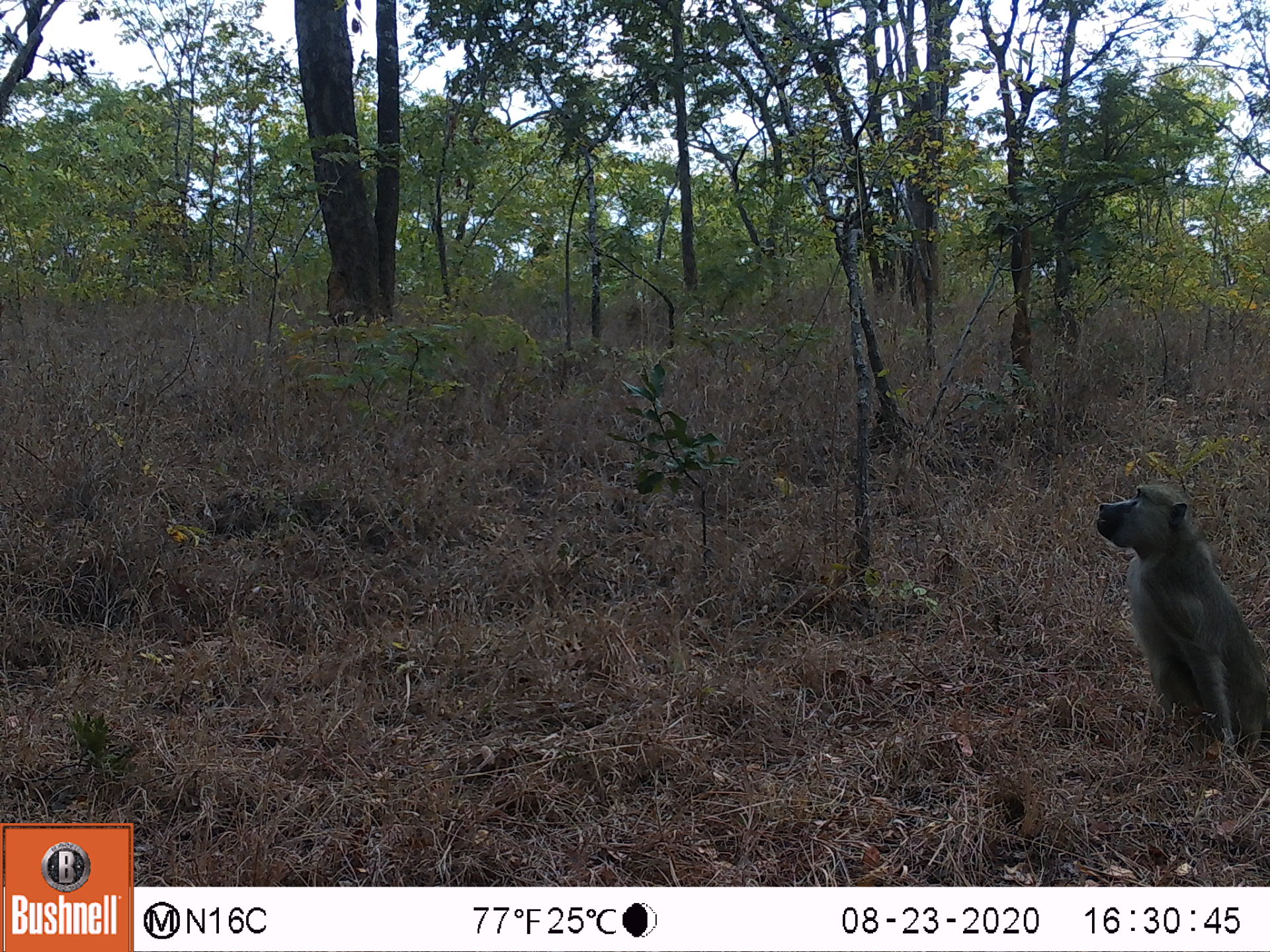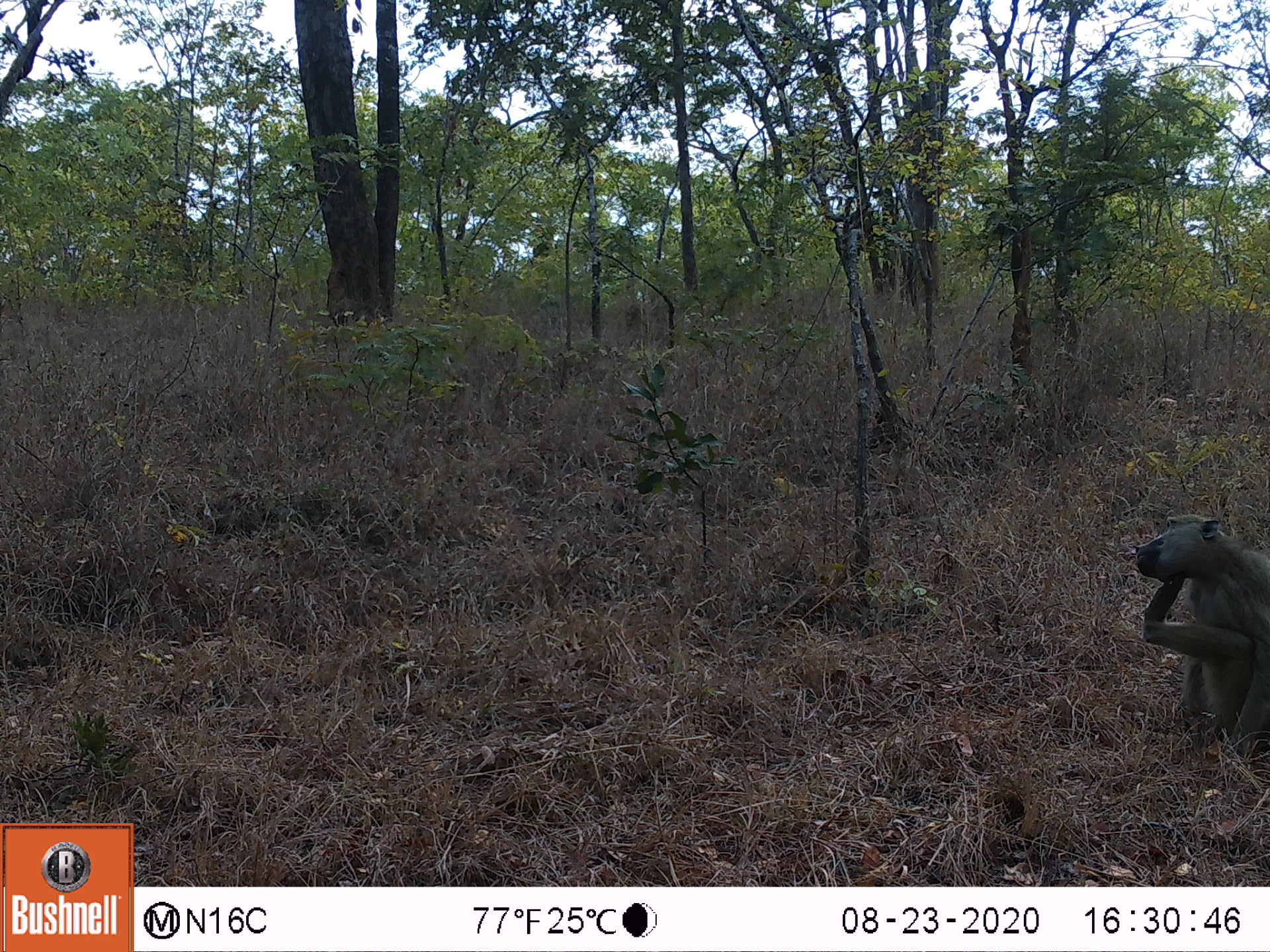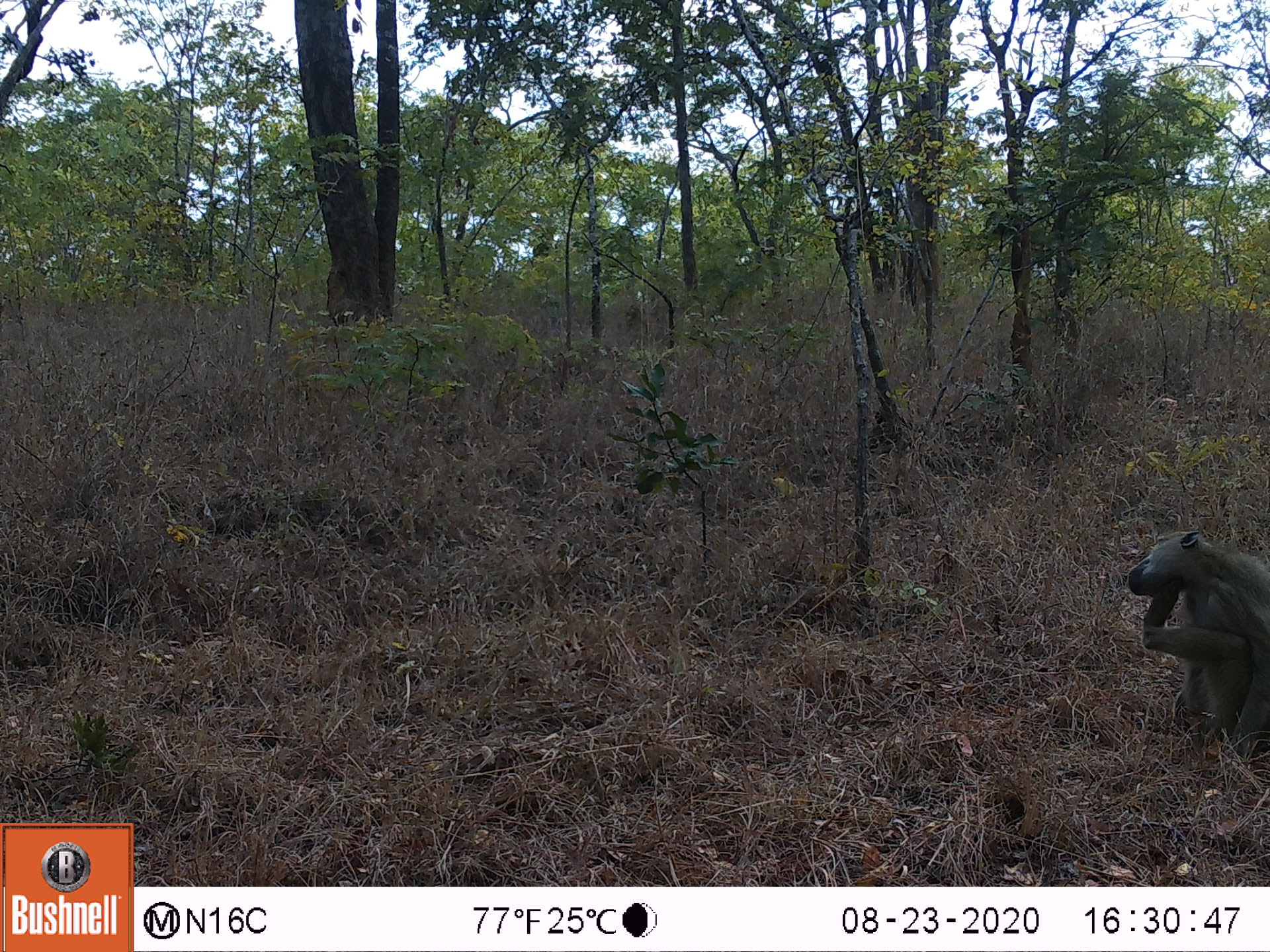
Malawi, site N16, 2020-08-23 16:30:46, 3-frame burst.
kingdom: Animalia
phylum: Chordata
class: Mammalia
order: Primates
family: Cercopithecidae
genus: Papio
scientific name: Papio cynocephalus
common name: yellow baboon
Yellow baboon (Papio cynocephalus), count 1.